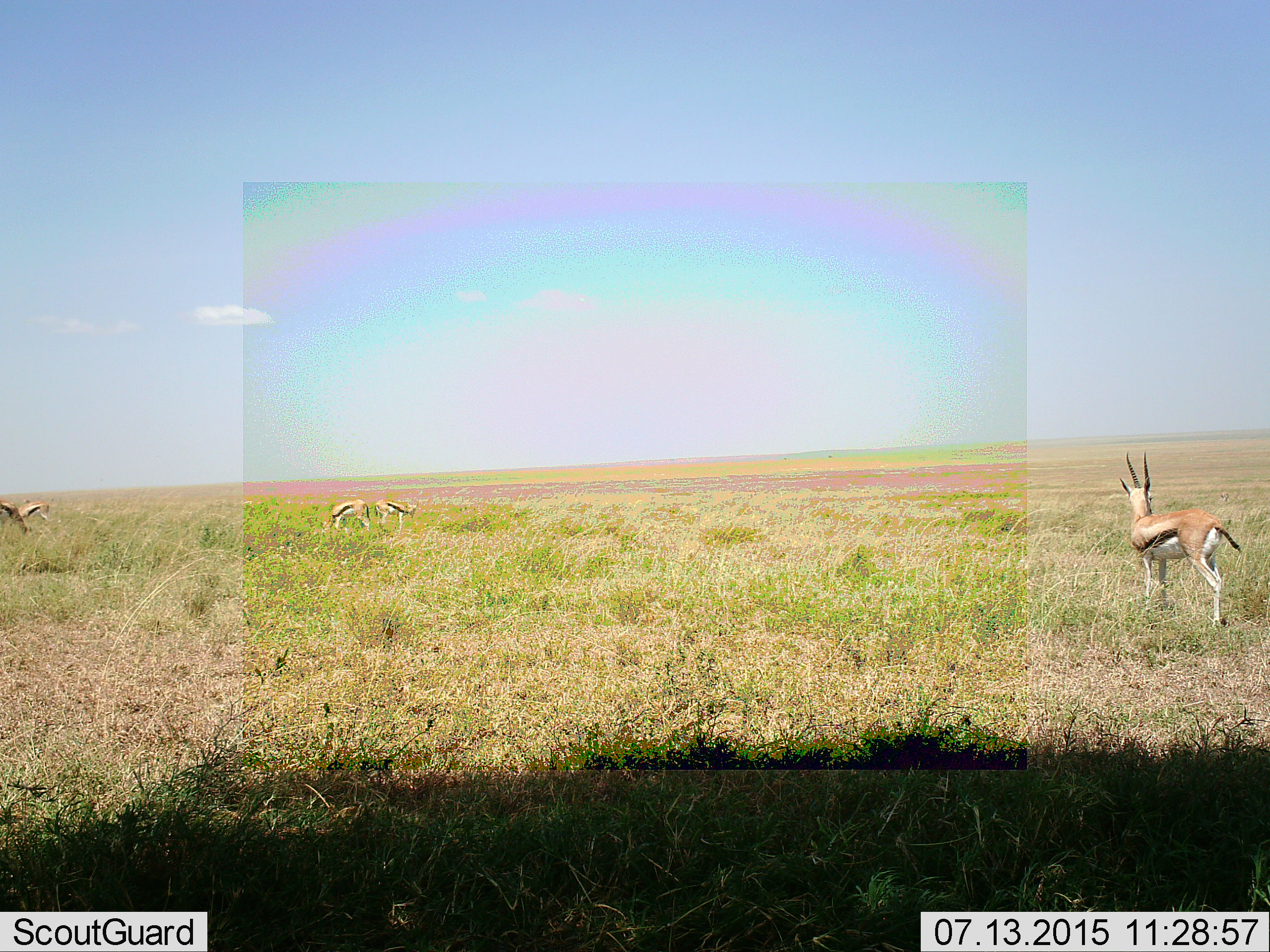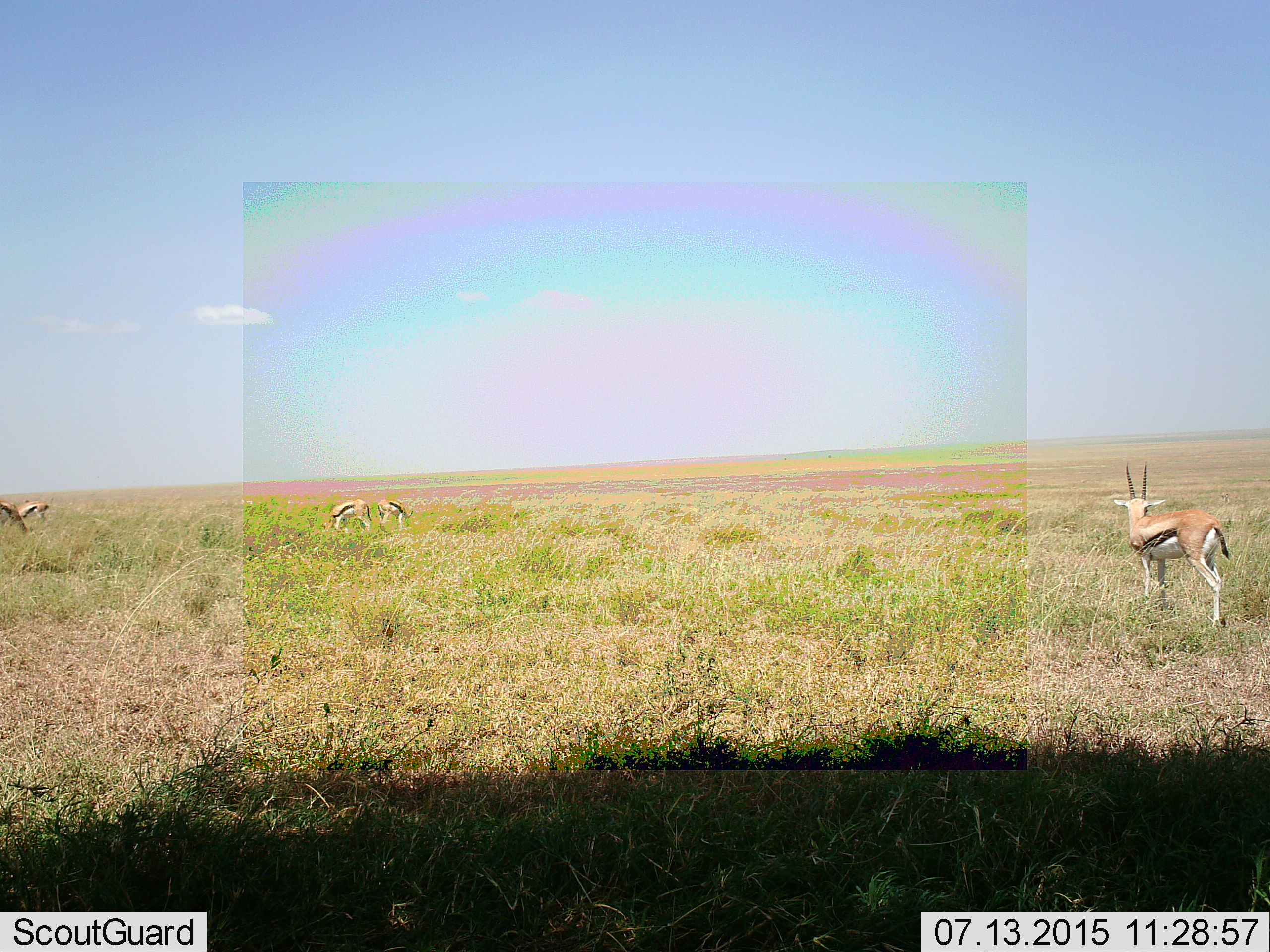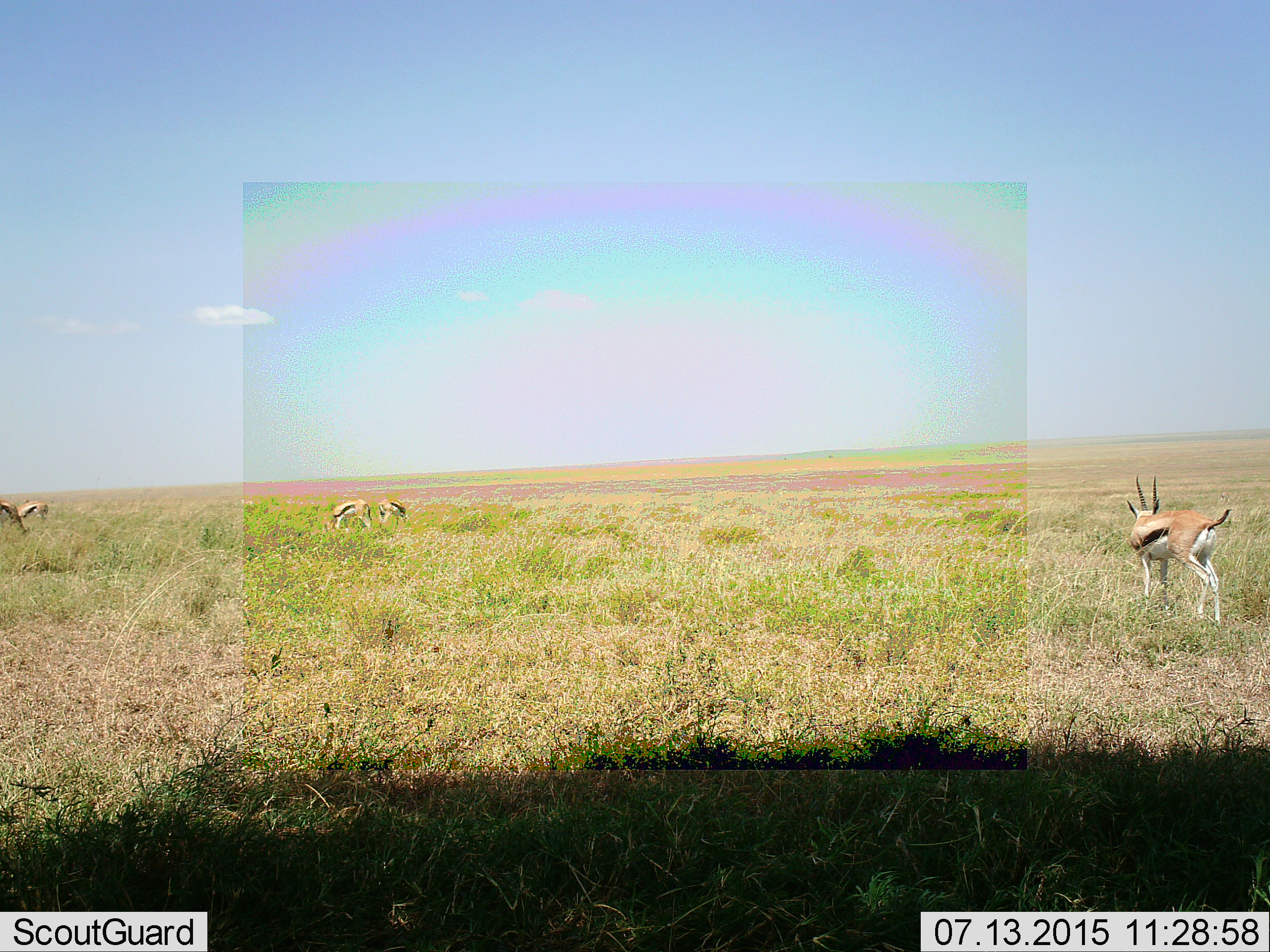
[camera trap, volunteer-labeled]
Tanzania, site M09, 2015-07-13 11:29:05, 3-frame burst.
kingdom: Animalia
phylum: Chordata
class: Mammalia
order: Artiodactyla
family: Bovidae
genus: Eudorcas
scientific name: Eudorcas thomsonii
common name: thomson's gazelle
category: gazellethomsons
Gazellethomsons (thomson's gazelle) (Eudorcas thomsonii), count 5. Behavior (volunteer vote fractions): standing 78%, resting 0%, moving 11%, interacting 0%. Young present (vote fraction): 0%. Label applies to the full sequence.